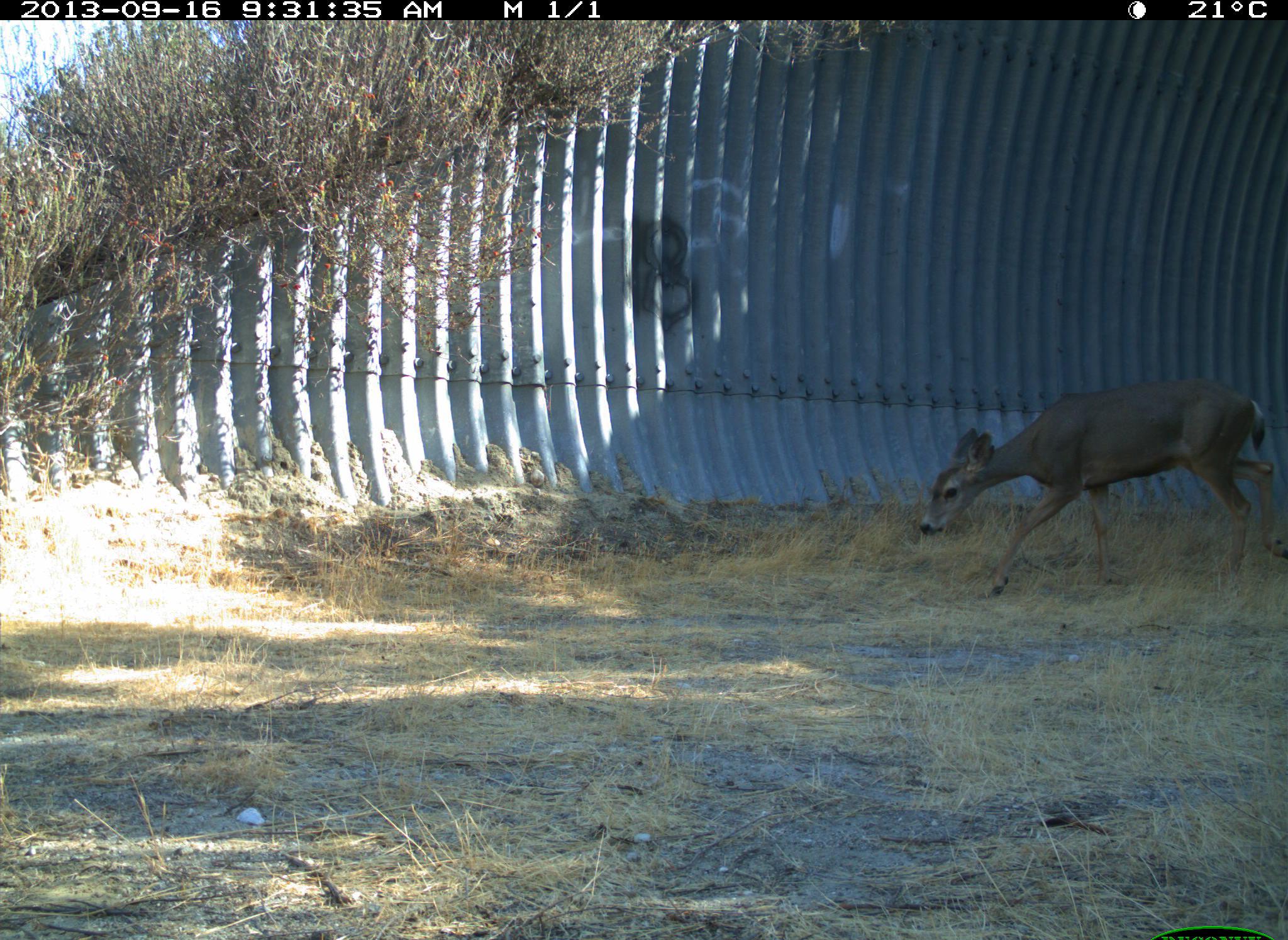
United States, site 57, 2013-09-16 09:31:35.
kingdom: Animalia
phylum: Chordata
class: Mammalia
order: Artiodactyla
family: Cervidae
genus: Odocoileus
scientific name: Odocoileus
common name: deer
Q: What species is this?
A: Deer (Odocoileus).